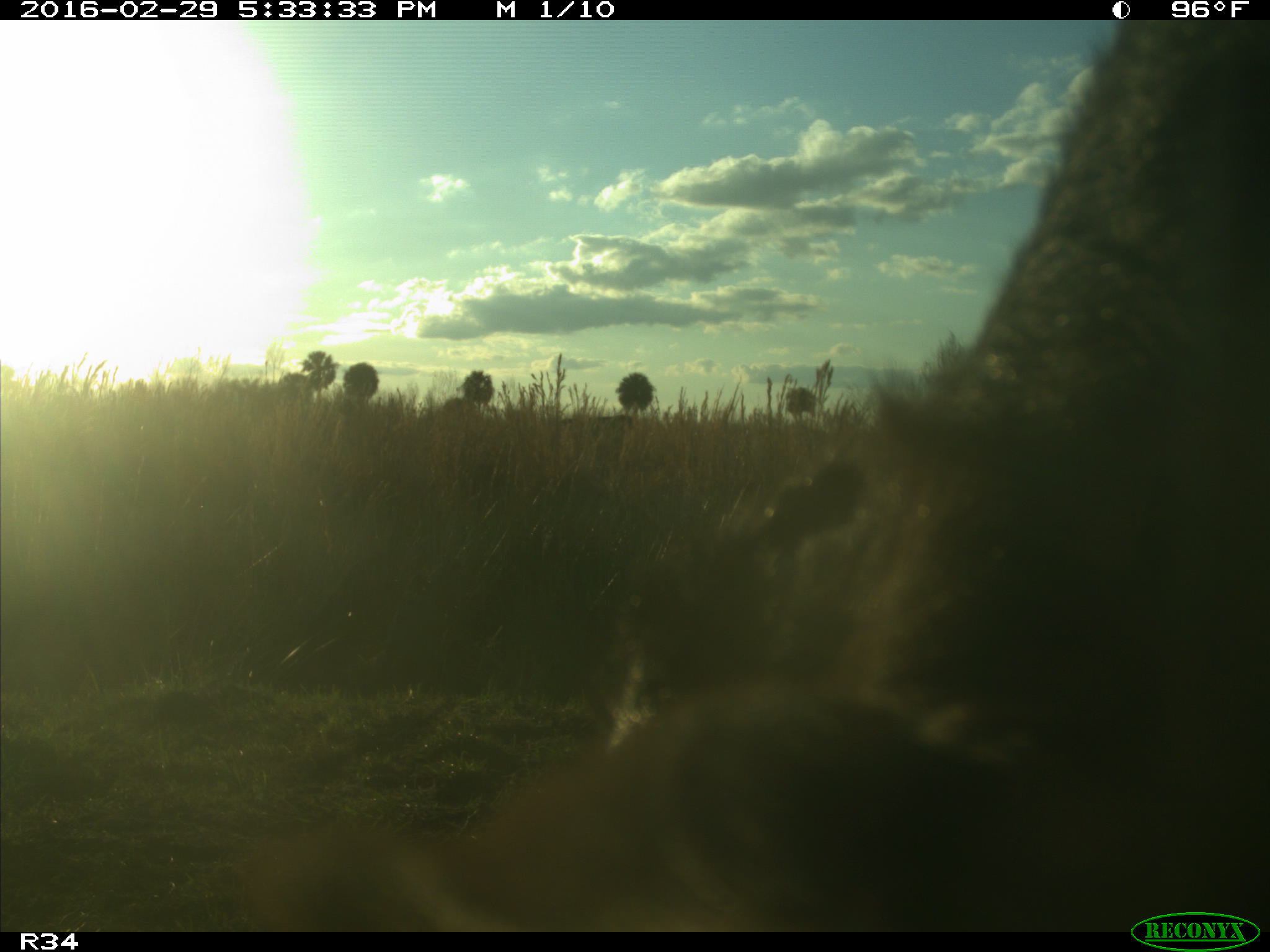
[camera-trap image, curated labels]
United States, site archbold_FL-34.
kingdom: Animalia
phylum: Chordata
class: Mammalia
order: Artiodactyla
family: Bovidae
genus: Bos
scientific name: Bos taurus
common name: domestic cow